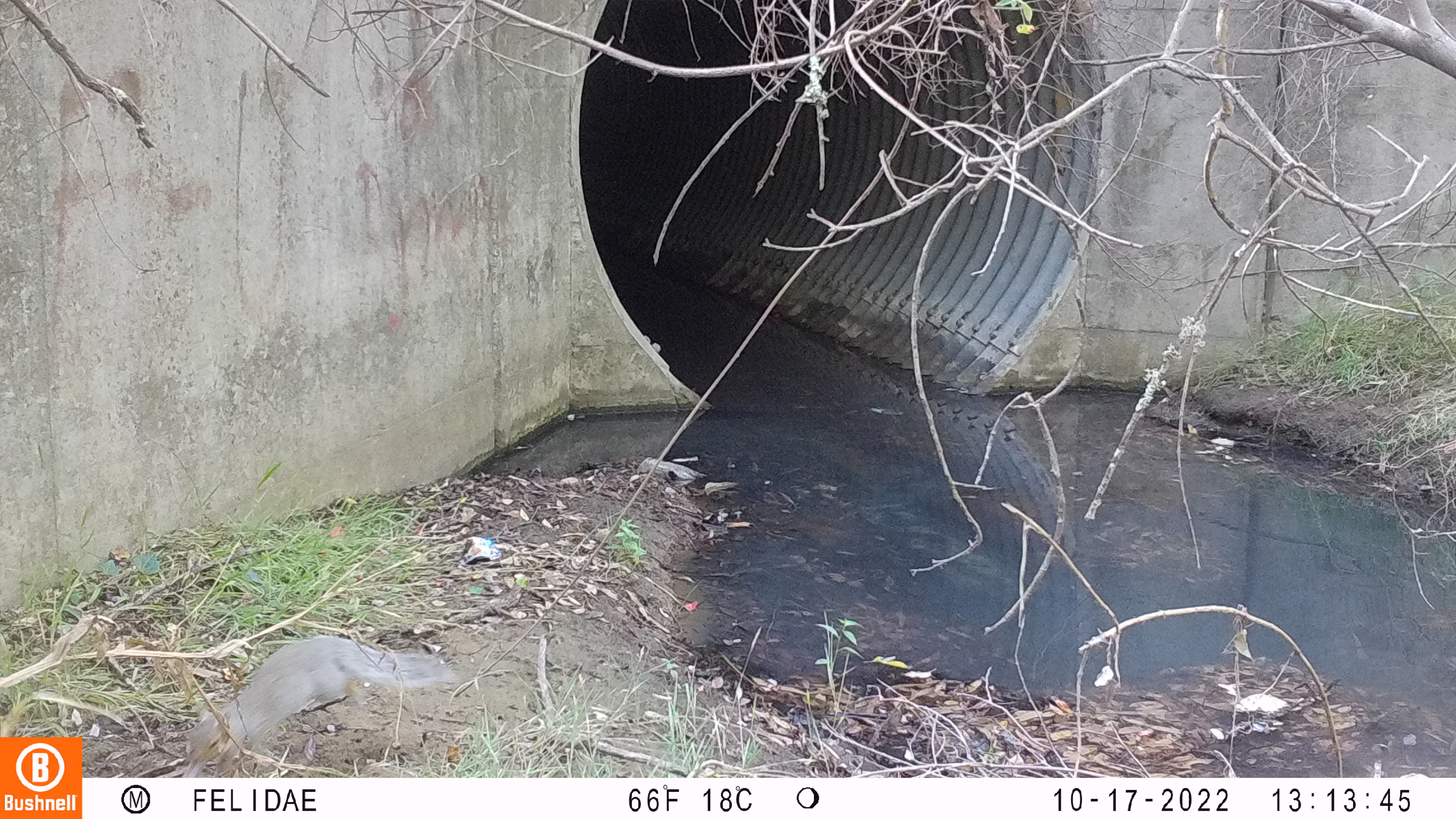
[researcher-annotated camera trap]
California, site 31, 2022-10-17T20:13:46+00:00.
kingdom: Animalia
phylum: Chordata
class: Mammalia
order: Rodentia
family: Sciuridae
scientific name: Sciuridae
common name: squirrel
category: unknown squirrel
Unknown squirrel (squirrel) (Sciuridae).